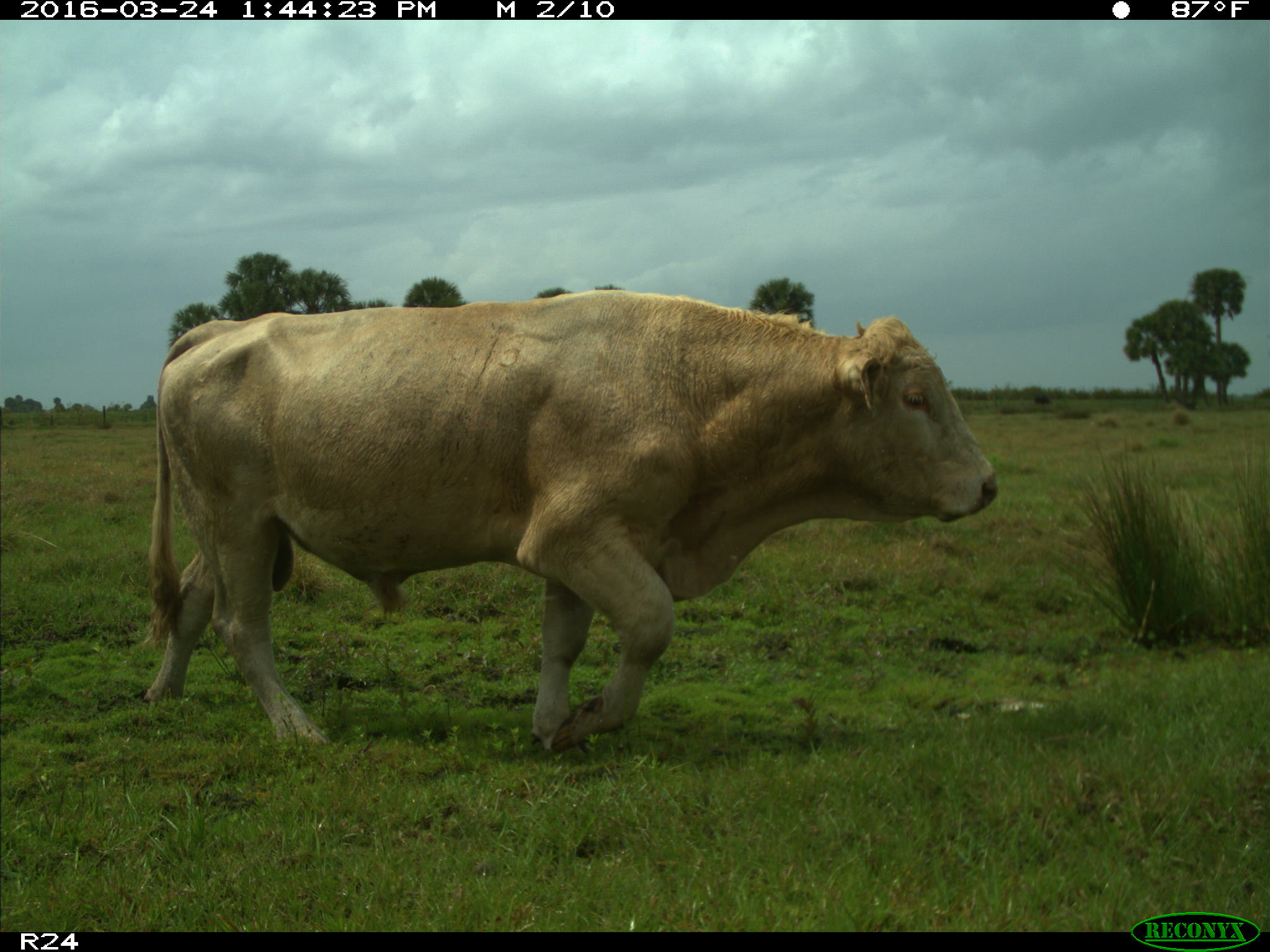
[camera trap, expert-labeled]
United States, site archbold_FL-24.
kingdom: Animalia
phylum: Chordata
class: Mammalia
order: Artiodactyla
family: Bovidae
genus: Bos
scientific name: Bos taurus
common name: domestic cow